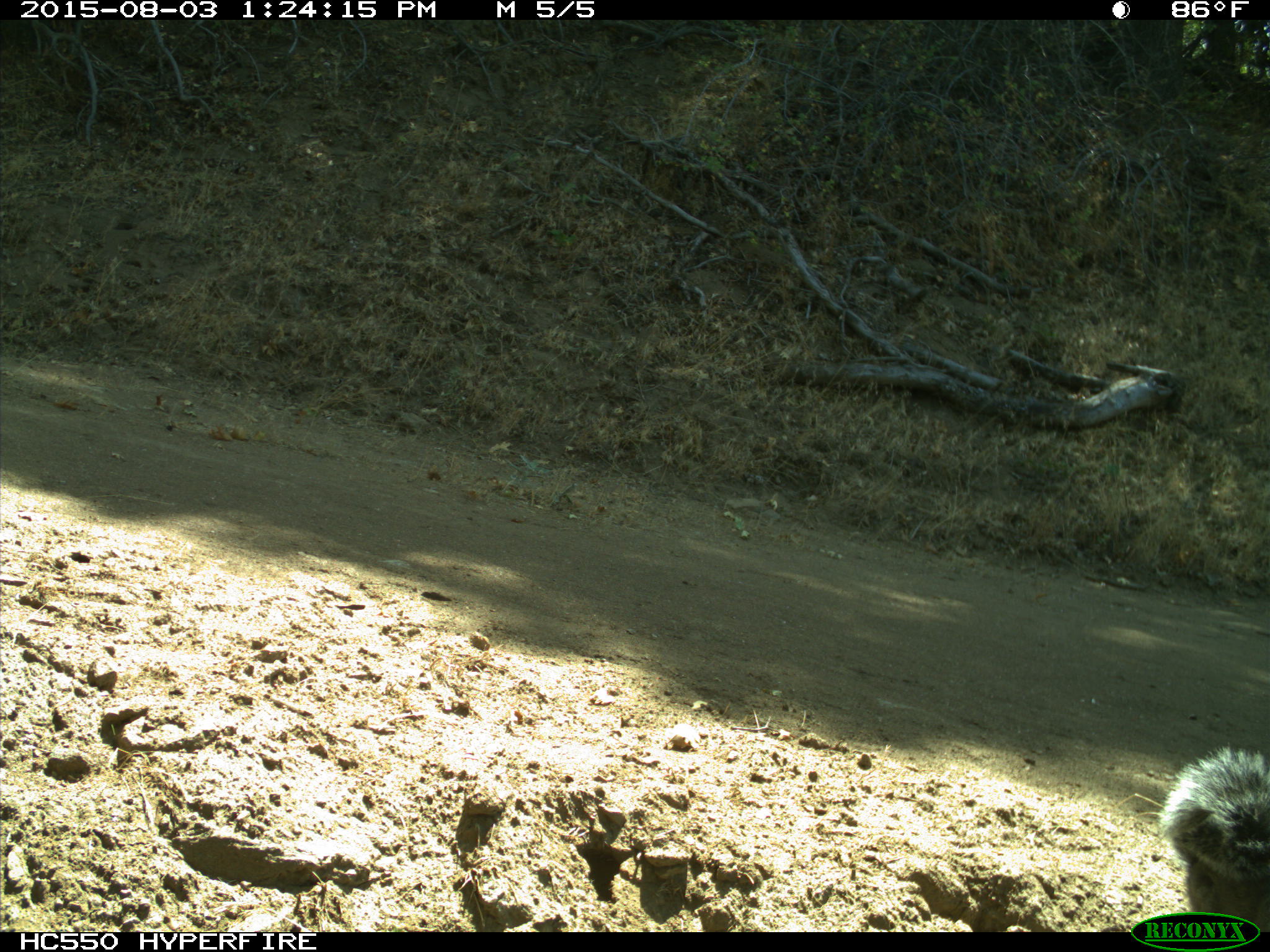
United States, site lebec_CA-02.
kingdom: Animalia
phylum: Chordata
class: Mammalia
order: Rodentia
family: Sciuridae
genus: Sciurus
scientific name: Sciurus carolinensis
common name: eastern gray squirrel